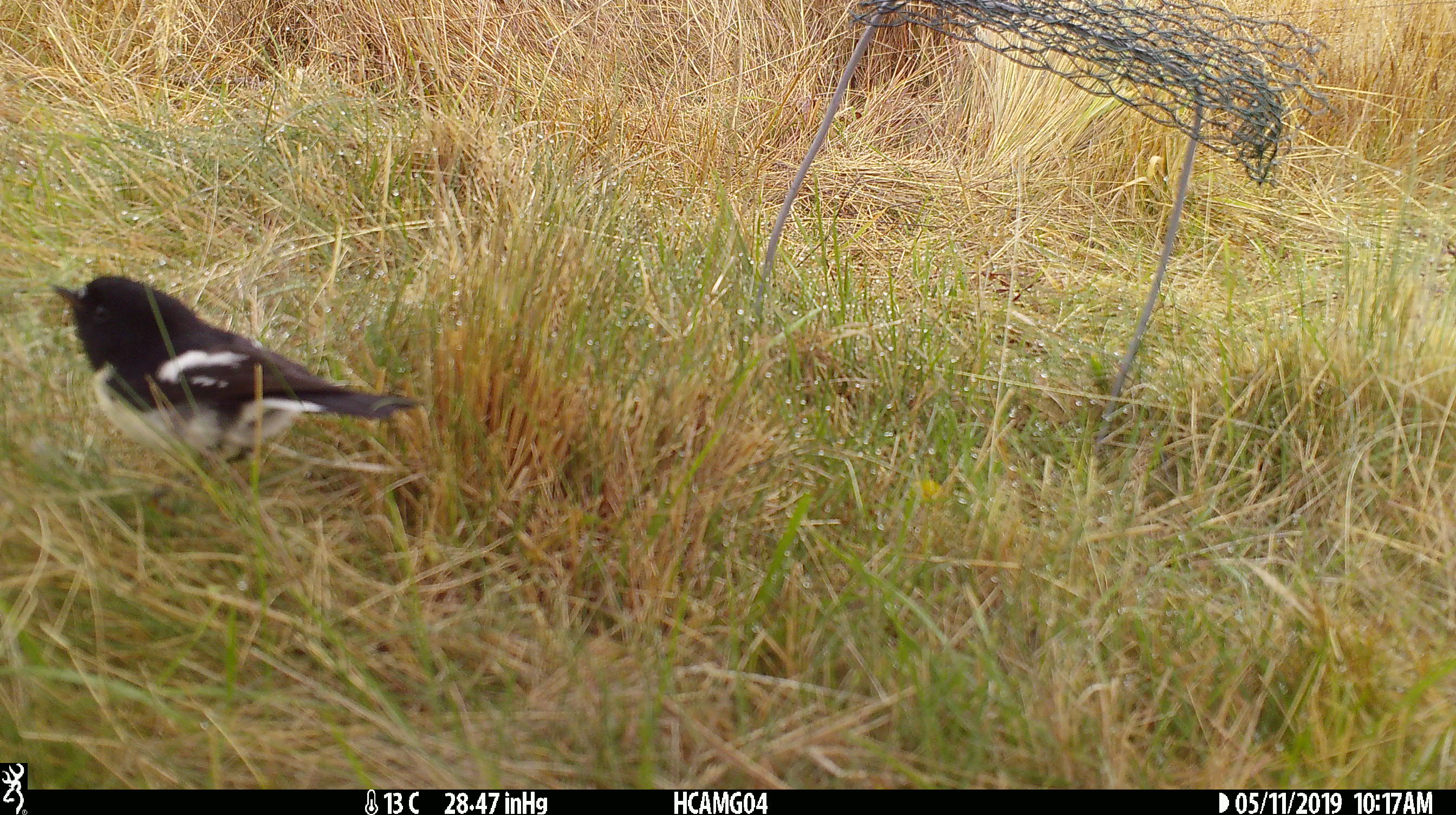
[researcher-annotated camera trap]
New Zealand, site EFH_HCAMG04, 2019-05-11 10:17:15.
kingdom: Animalia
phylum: Chordata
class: Aves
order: Passeriformes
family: Petroicidae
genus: Petroica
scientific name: Petroica macrocephala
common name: tomtit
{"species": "tomtit (Petroica macrocephala)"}